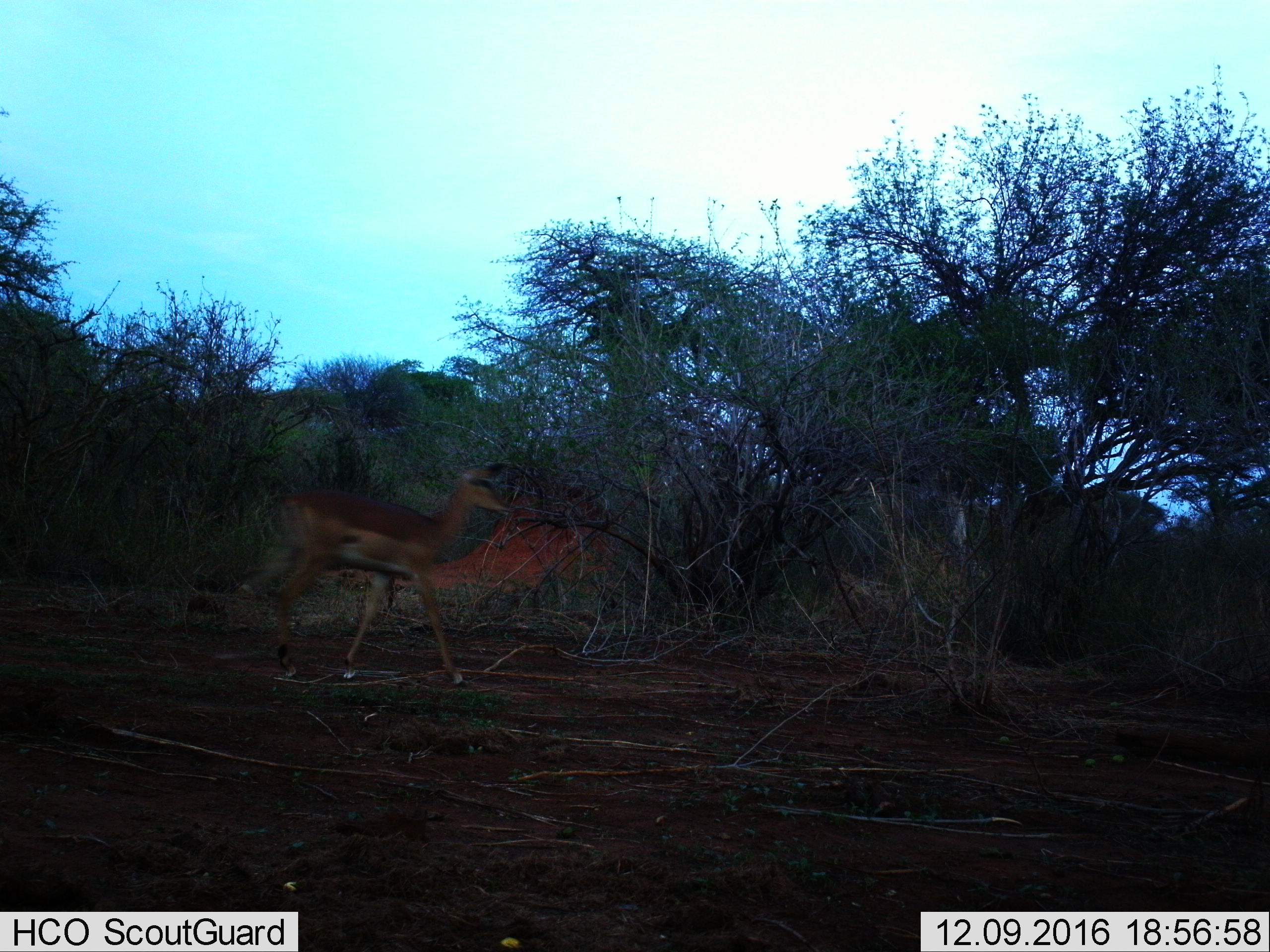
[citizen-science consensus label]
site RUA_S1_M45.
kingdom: Animalia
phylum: Chordata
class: Mammalia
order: Artiodactyla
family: Bovidae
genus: Aepyceros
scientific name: Aepyceros melampus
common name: impala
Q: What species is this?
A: Impala (Aepyceros melampus).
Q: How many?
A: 1.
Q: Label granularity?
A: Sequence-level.